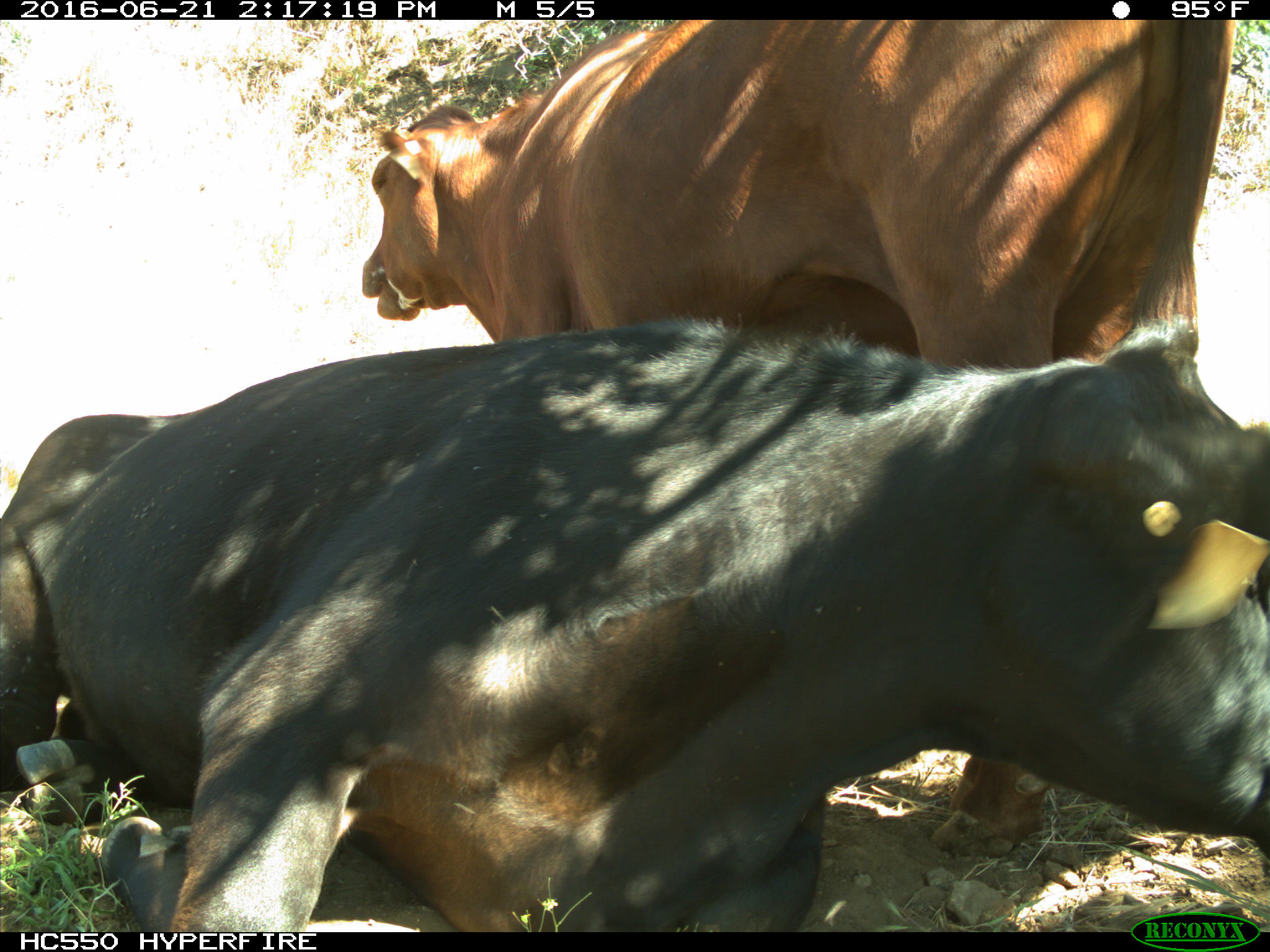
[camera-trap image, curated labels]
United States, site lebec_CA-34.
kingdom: Animalia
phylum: Chordata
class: Mammalia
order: Artiodactyla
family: Bovidae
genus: Bos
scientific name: Bos taurus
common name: domestic cow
Bos taurus (domestic cow).